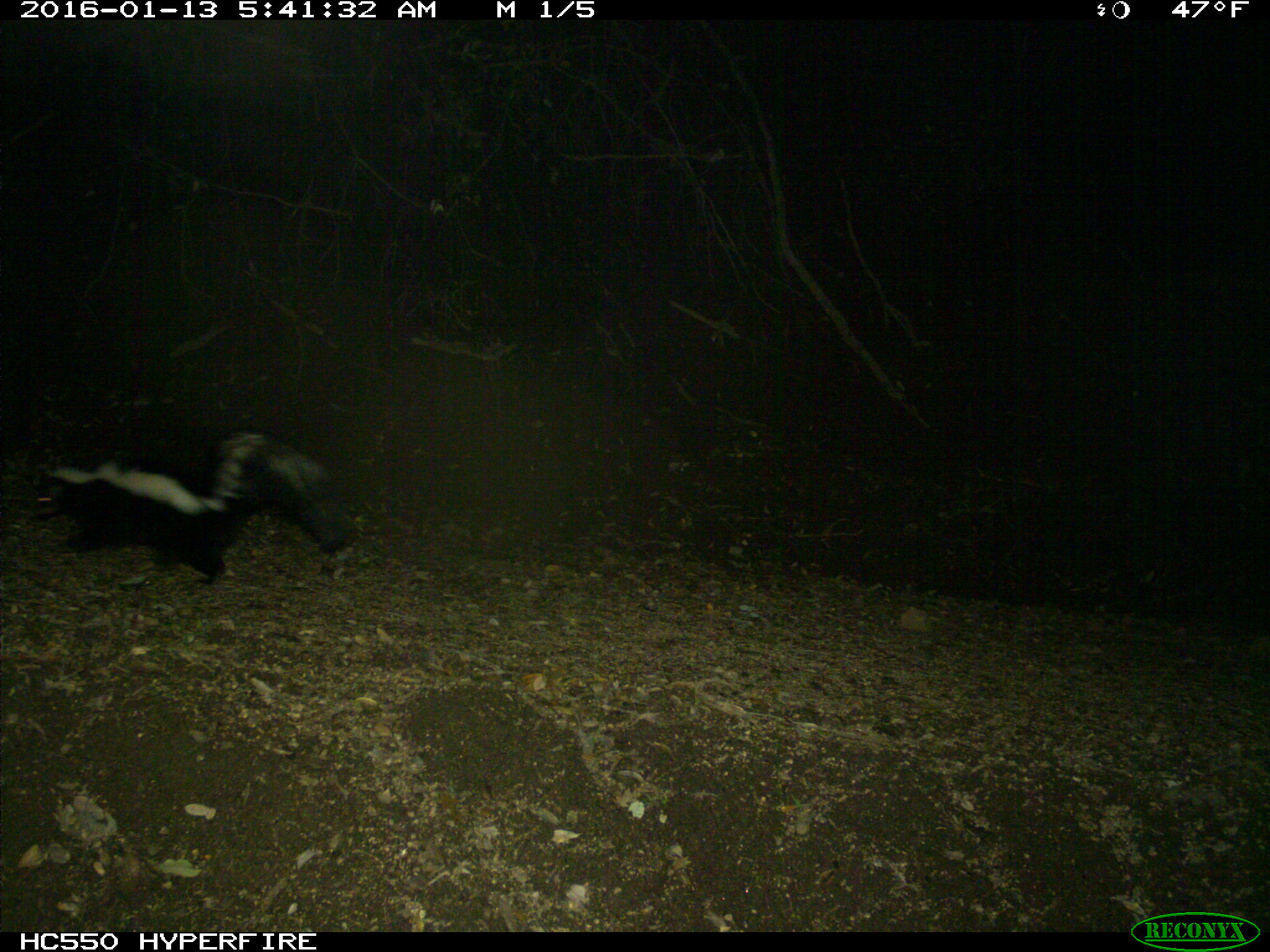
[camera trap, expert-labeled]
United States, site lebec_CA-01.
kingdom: Animalia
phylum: Chordata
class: Mammalia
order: Carnivora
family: Mephitidae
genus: Mephitis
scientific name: Mephitis mephitis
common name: striped skunk